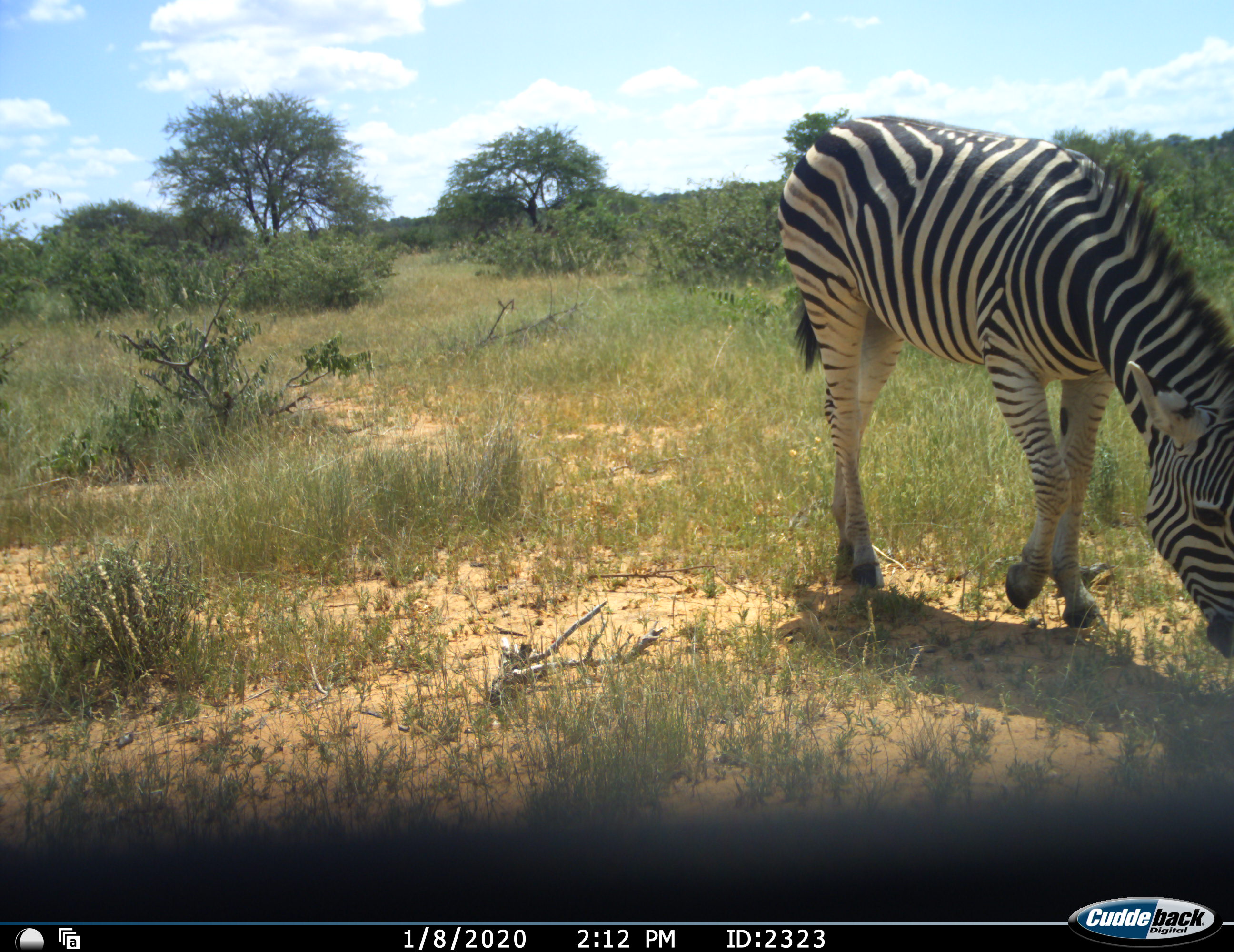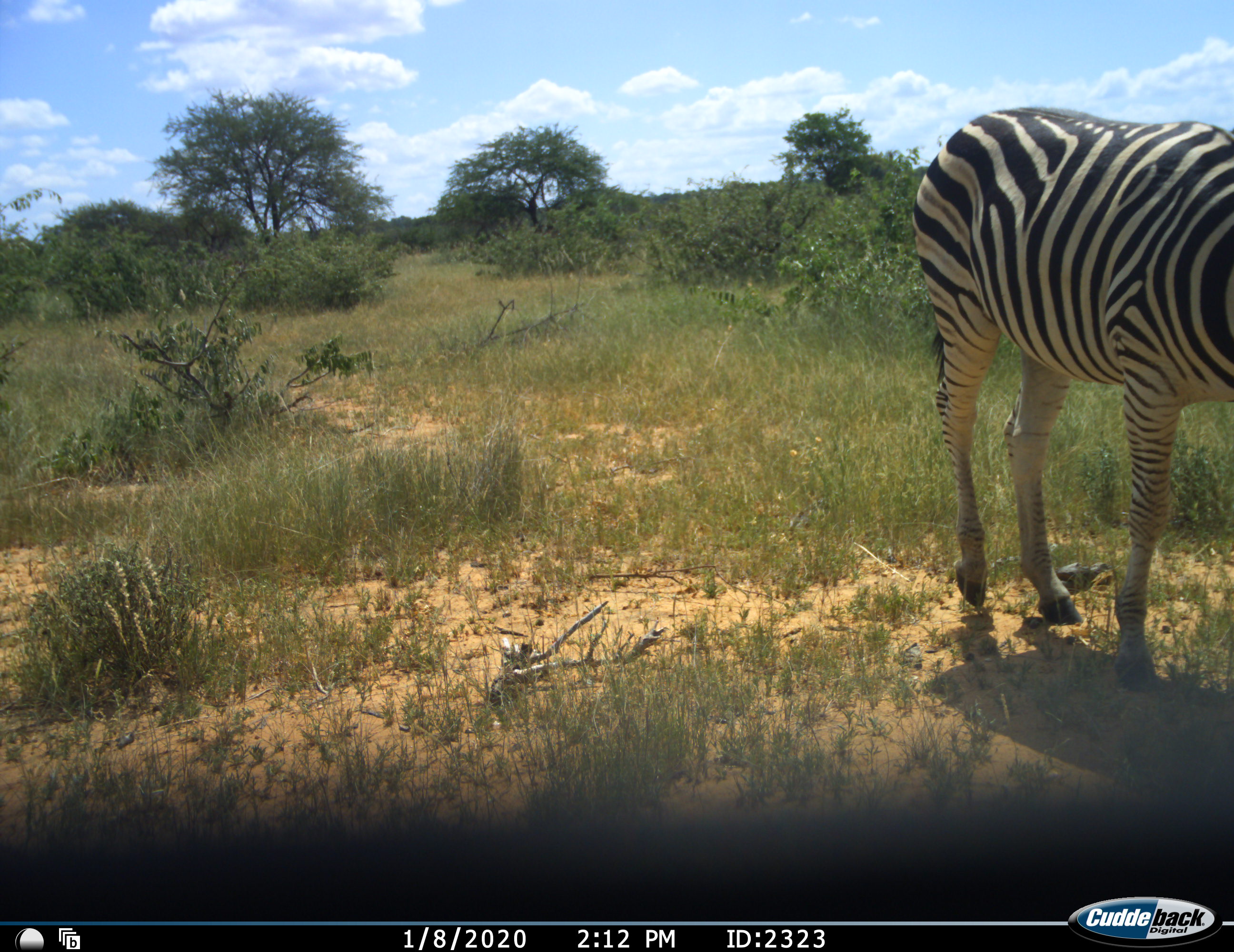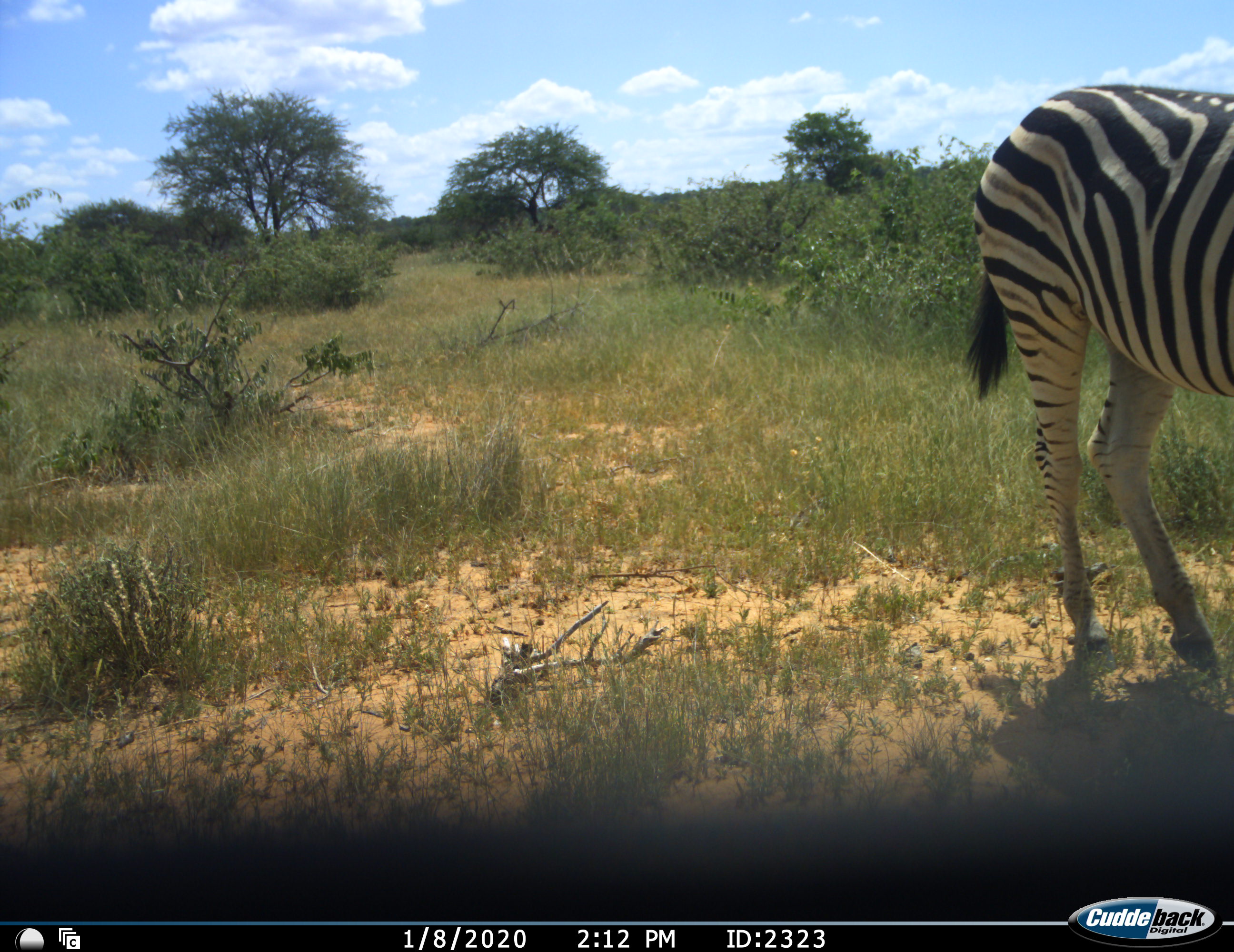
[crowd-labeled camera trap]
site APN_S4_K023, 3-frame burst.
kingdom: Animalia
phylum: Chordata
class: Mammalia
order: Perissodactyla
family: Equidae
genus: Equus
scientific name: Equus quagga burchellii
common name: burchell's zebra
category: zebraburchells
Zebraburchells (burchell's zebra) (Equus quagga burchellii), count 1. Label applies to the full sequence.